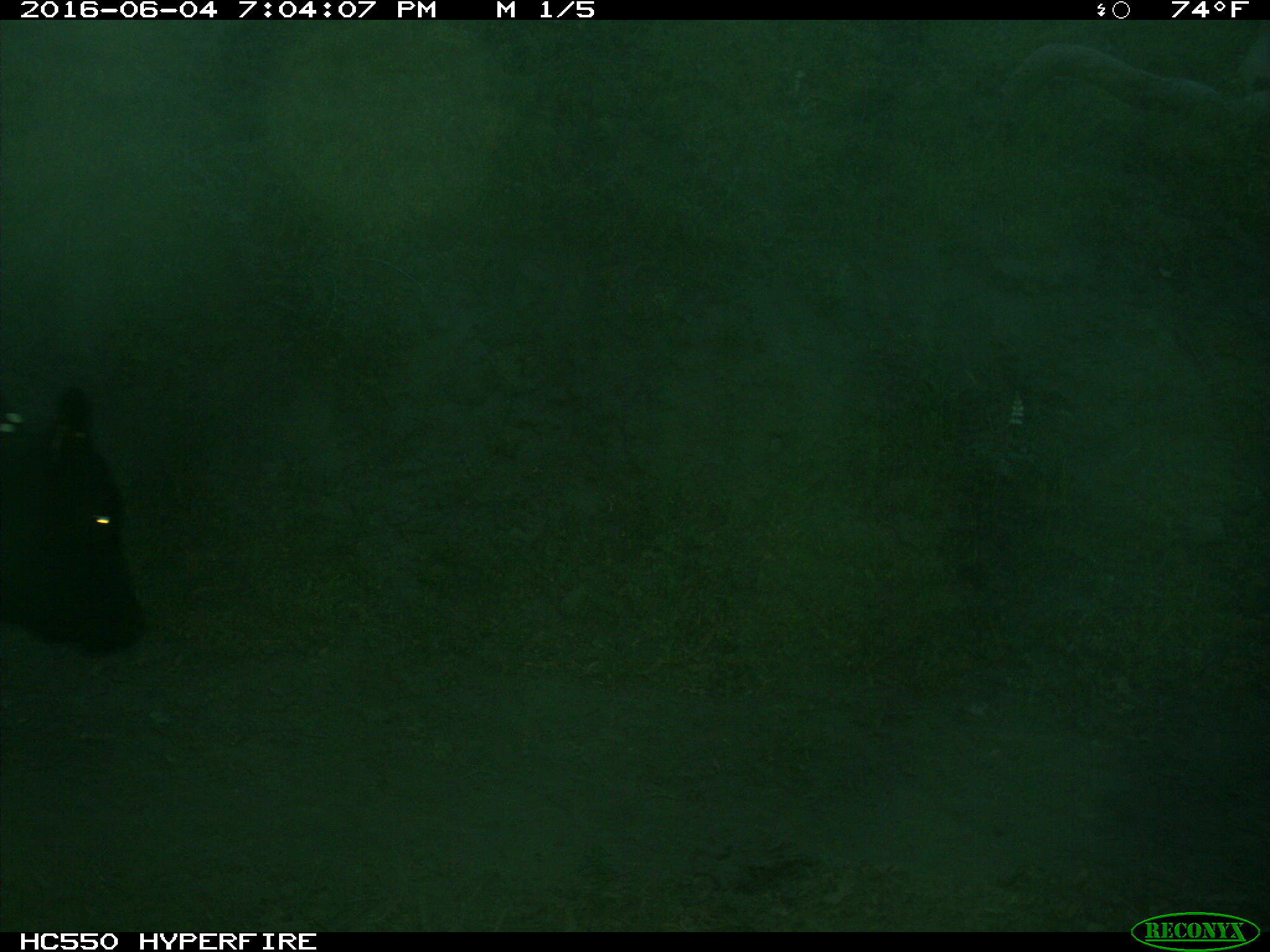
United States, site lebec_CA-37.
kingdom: Animalia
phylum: Chordata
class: Mammalia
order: Artiodactyla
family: Bovidae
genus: Bos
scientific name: Bos taurus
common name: domestic cow